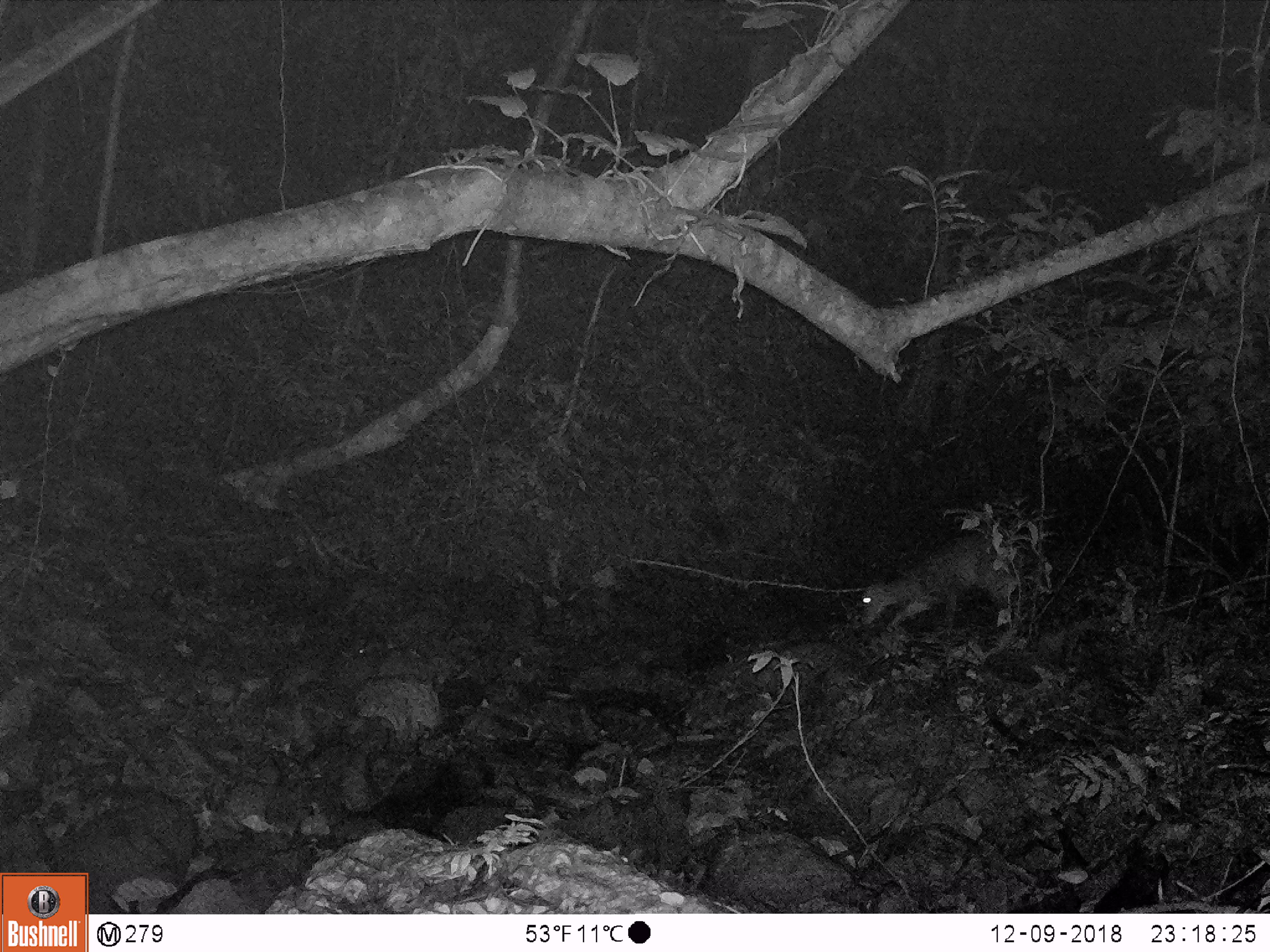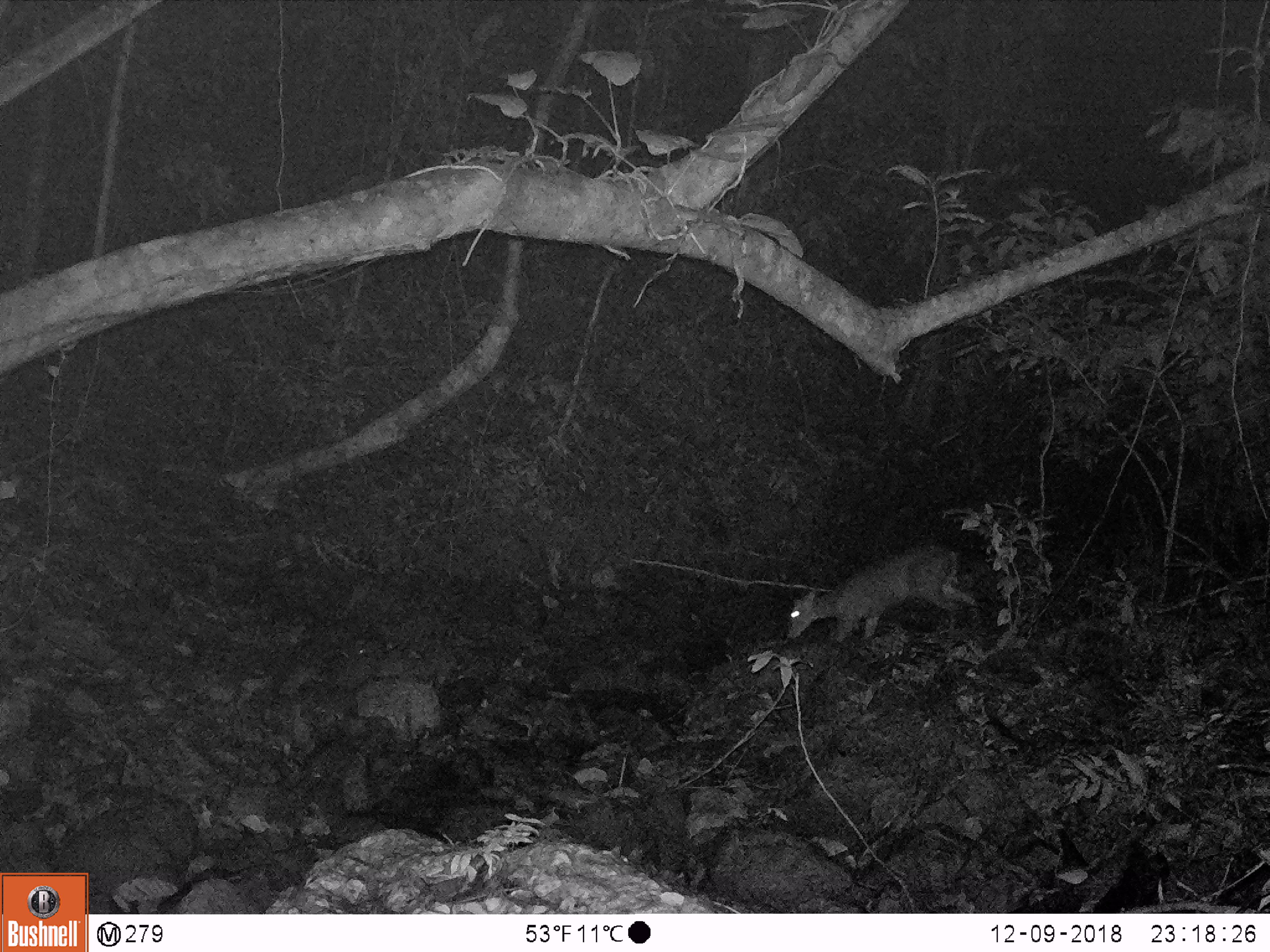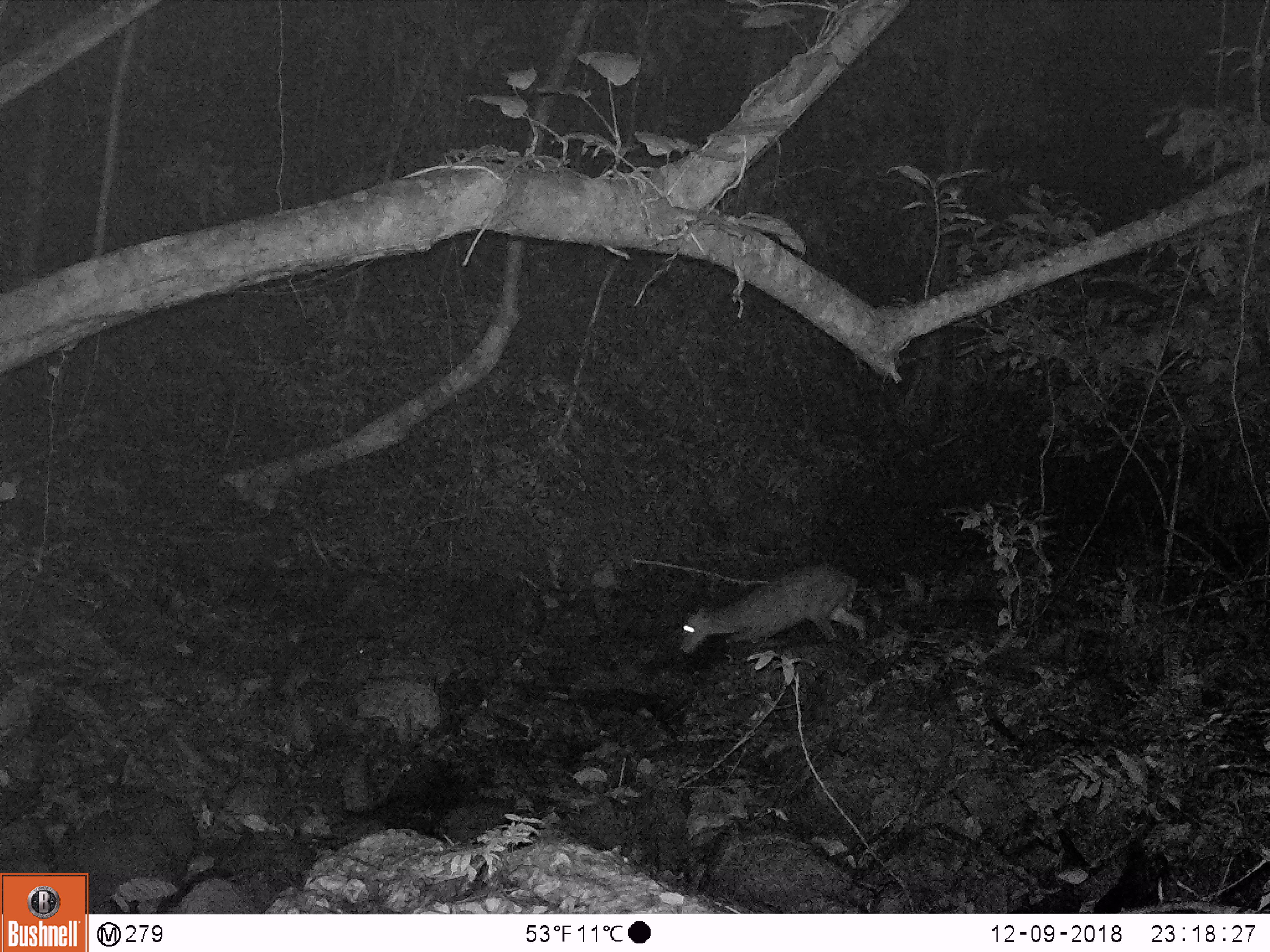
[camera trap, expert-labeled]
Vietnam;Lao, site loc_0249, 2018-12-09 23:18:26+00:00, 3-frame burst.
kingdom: Animalia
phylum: Chordata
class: Mammalia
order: Artiodactyla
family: Cervidae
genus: Muntiacus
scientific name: Muntiacus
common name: muntjacs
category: unidentified muntjac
Unidentified muntjac (muntjacs) (Muntiacus). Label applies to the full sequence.